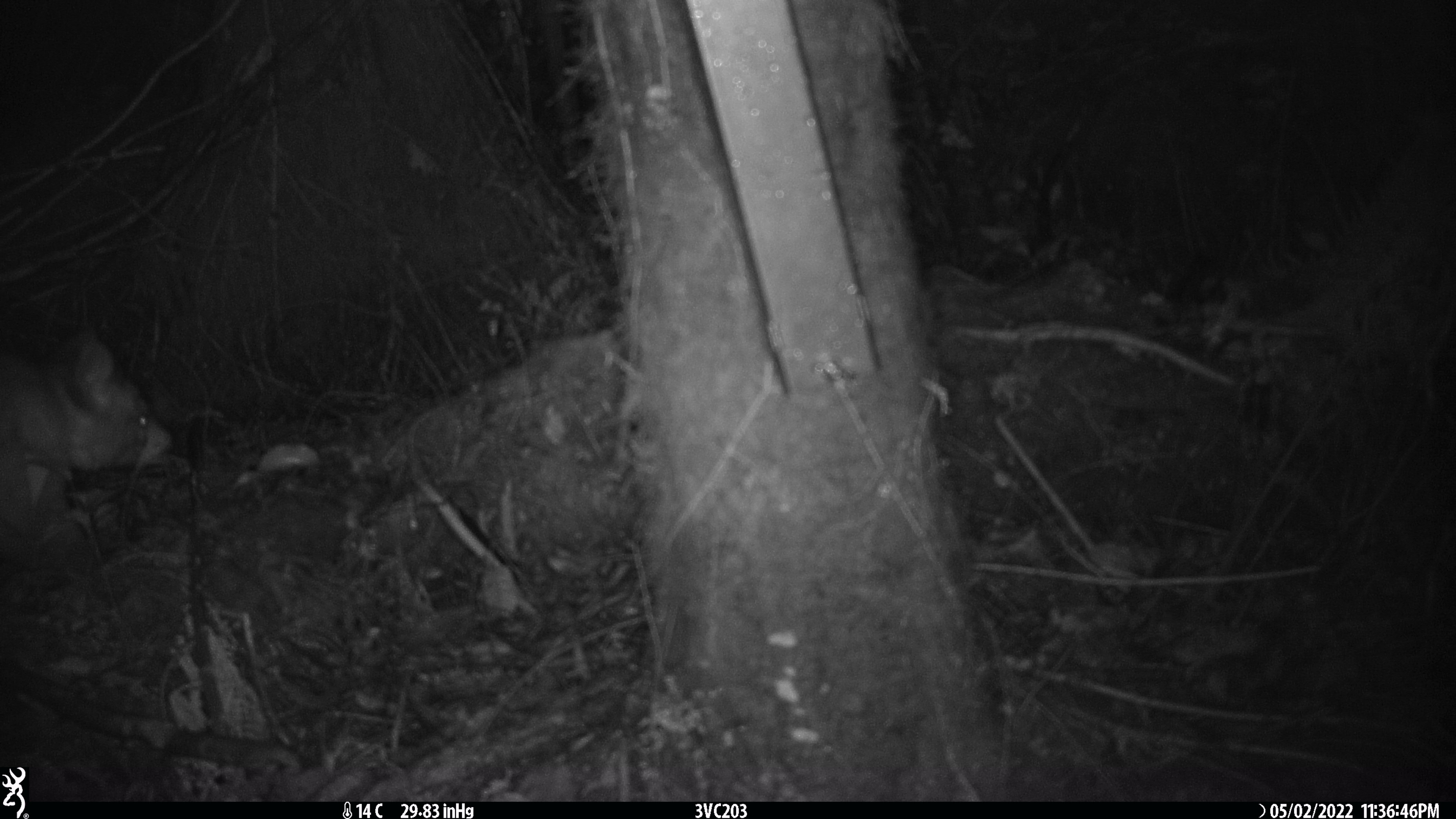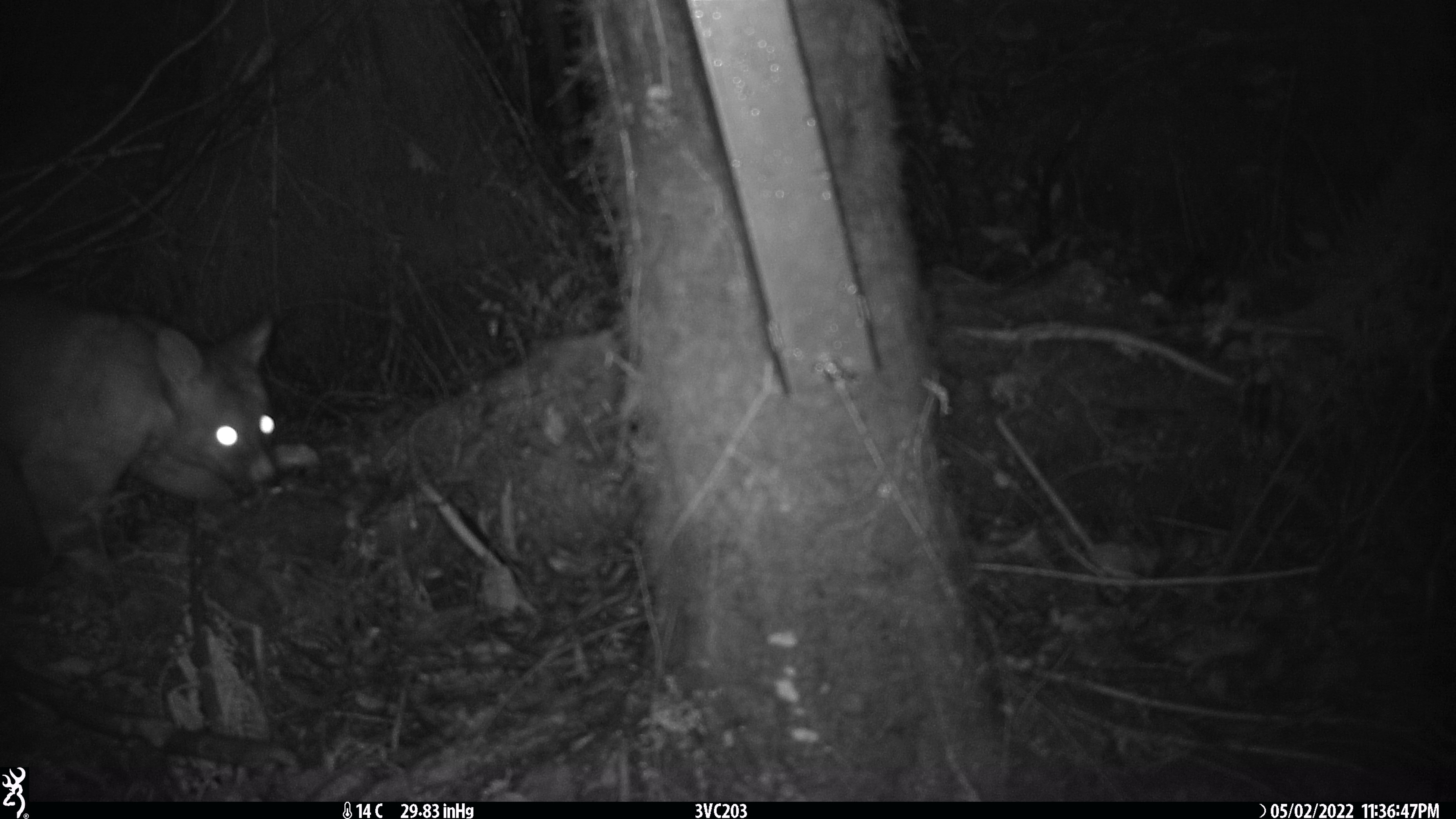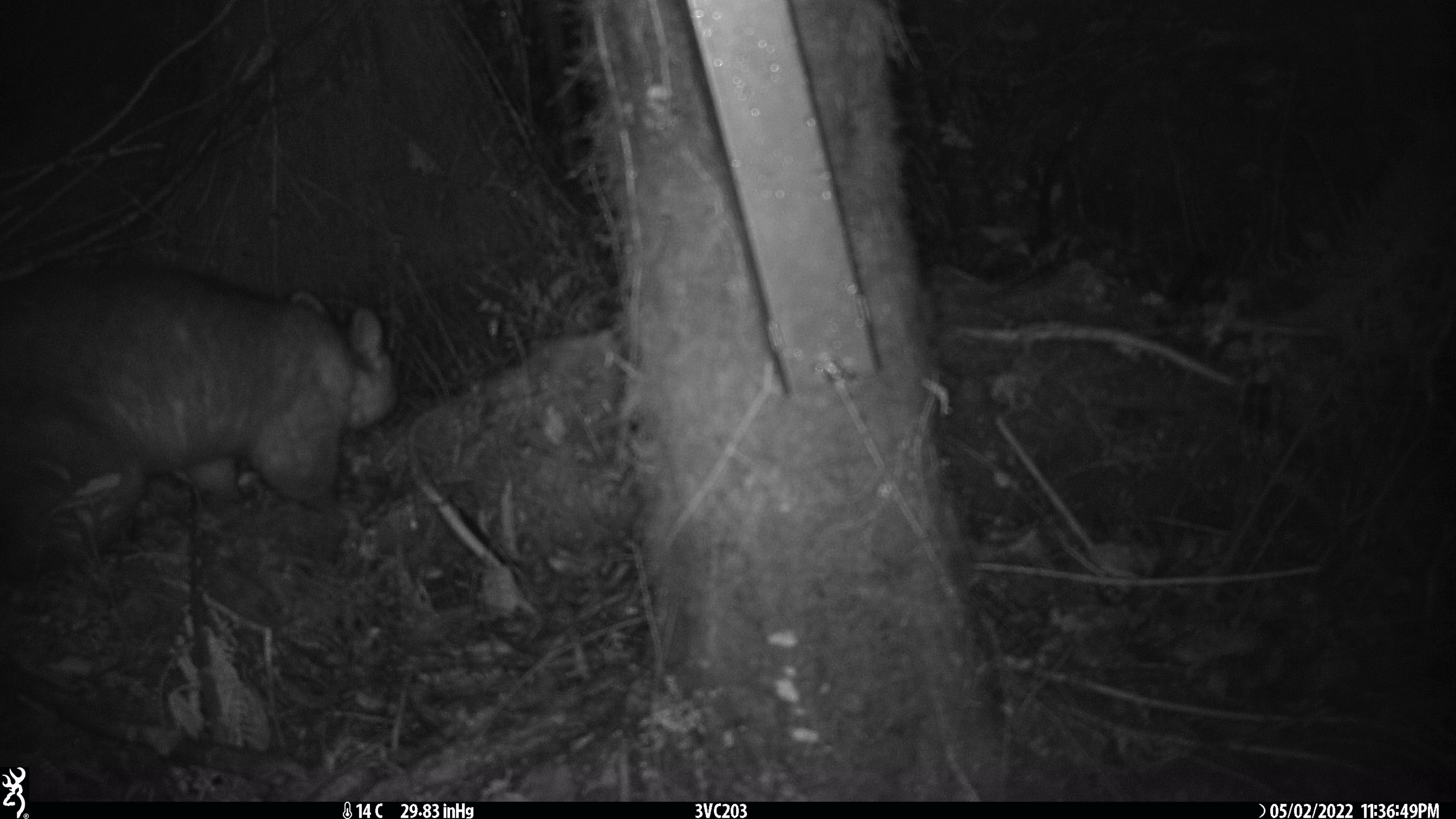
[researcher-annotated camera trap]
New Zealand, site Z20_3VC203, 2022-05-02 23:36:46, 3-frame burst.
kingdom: Animalia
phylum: Chordata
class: Mammalia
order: Diprotodontia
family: Phalangeridae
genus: Trichosurus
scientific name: Trichosurus vulpecula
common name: common brushtail possum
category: possum